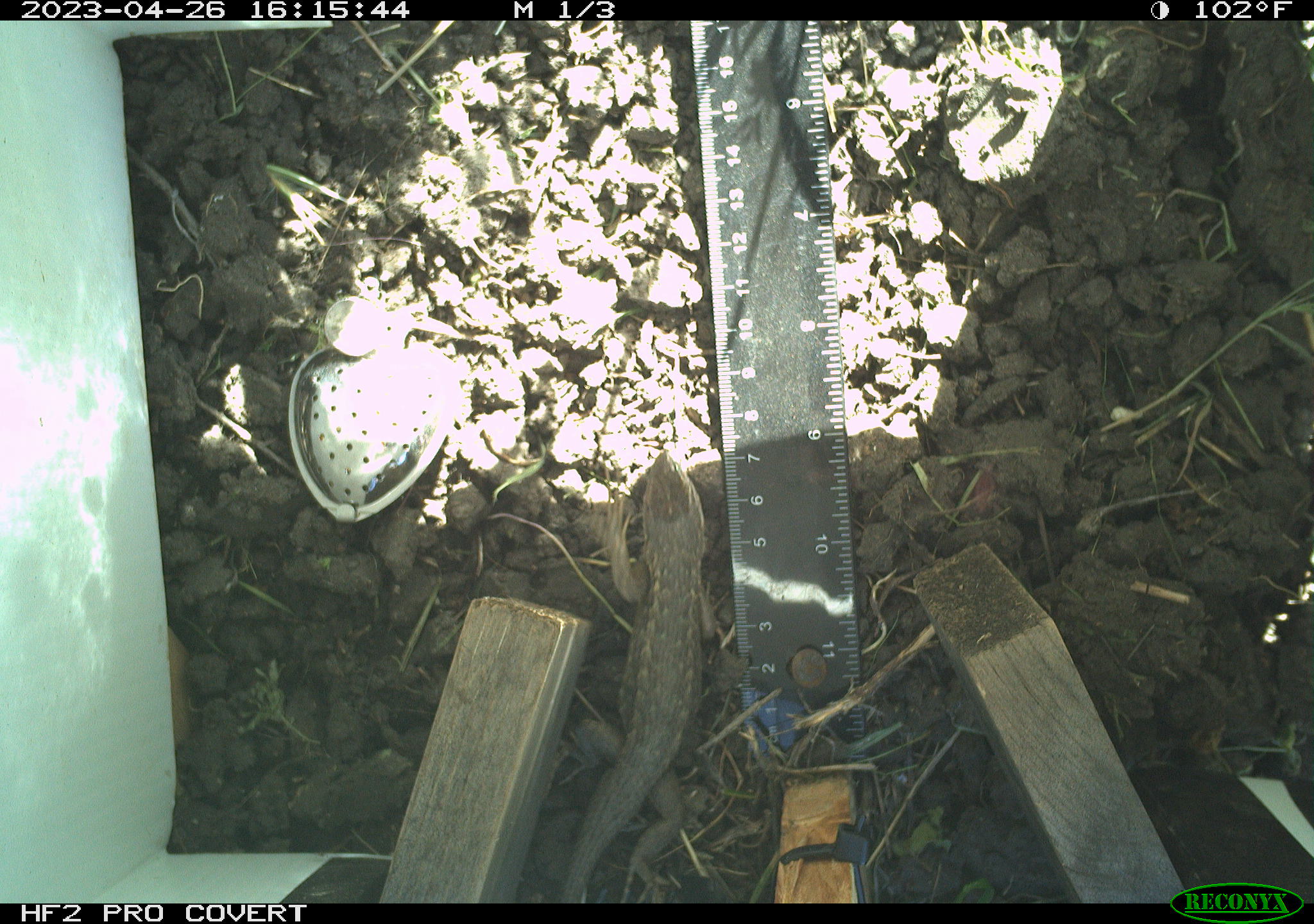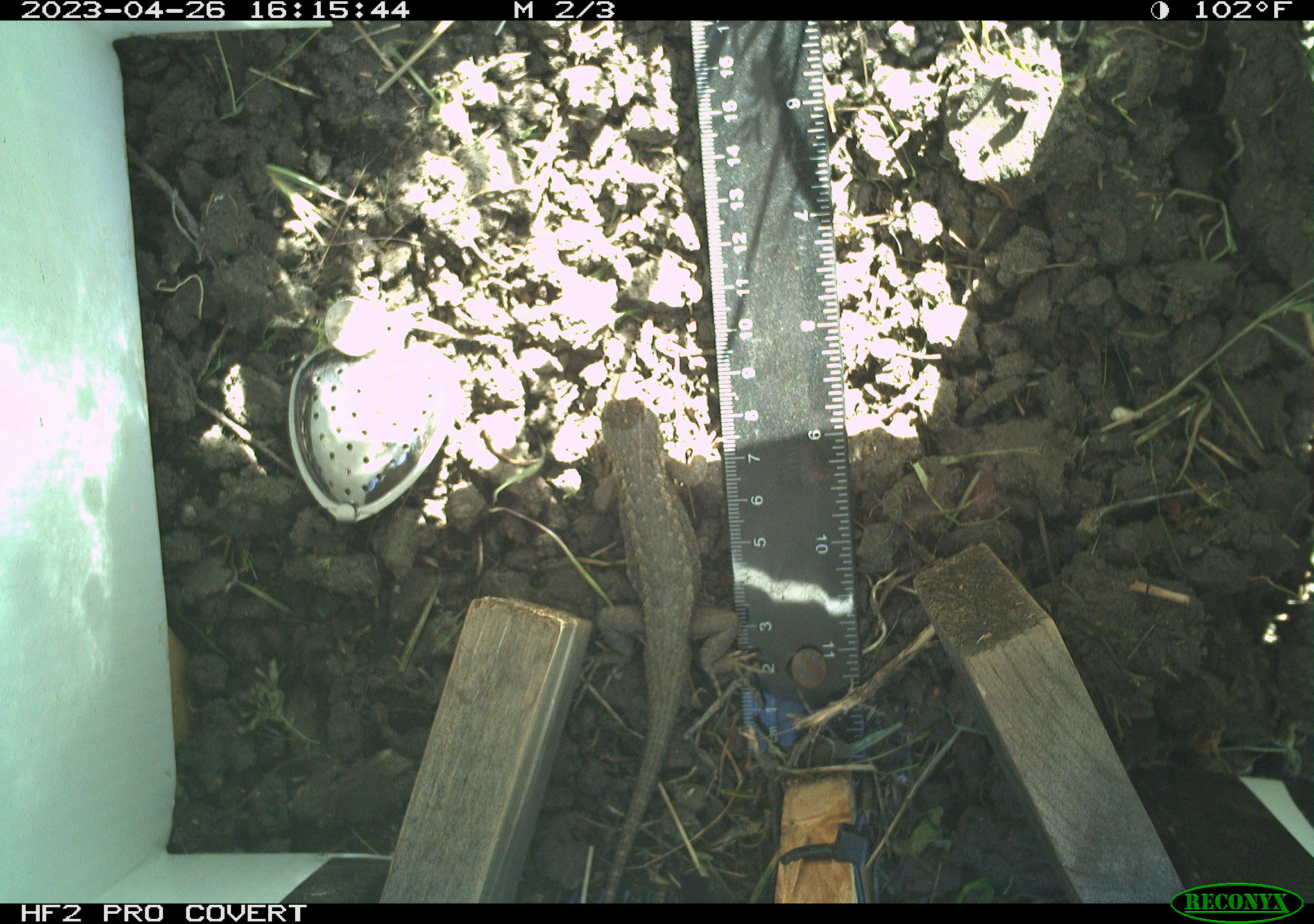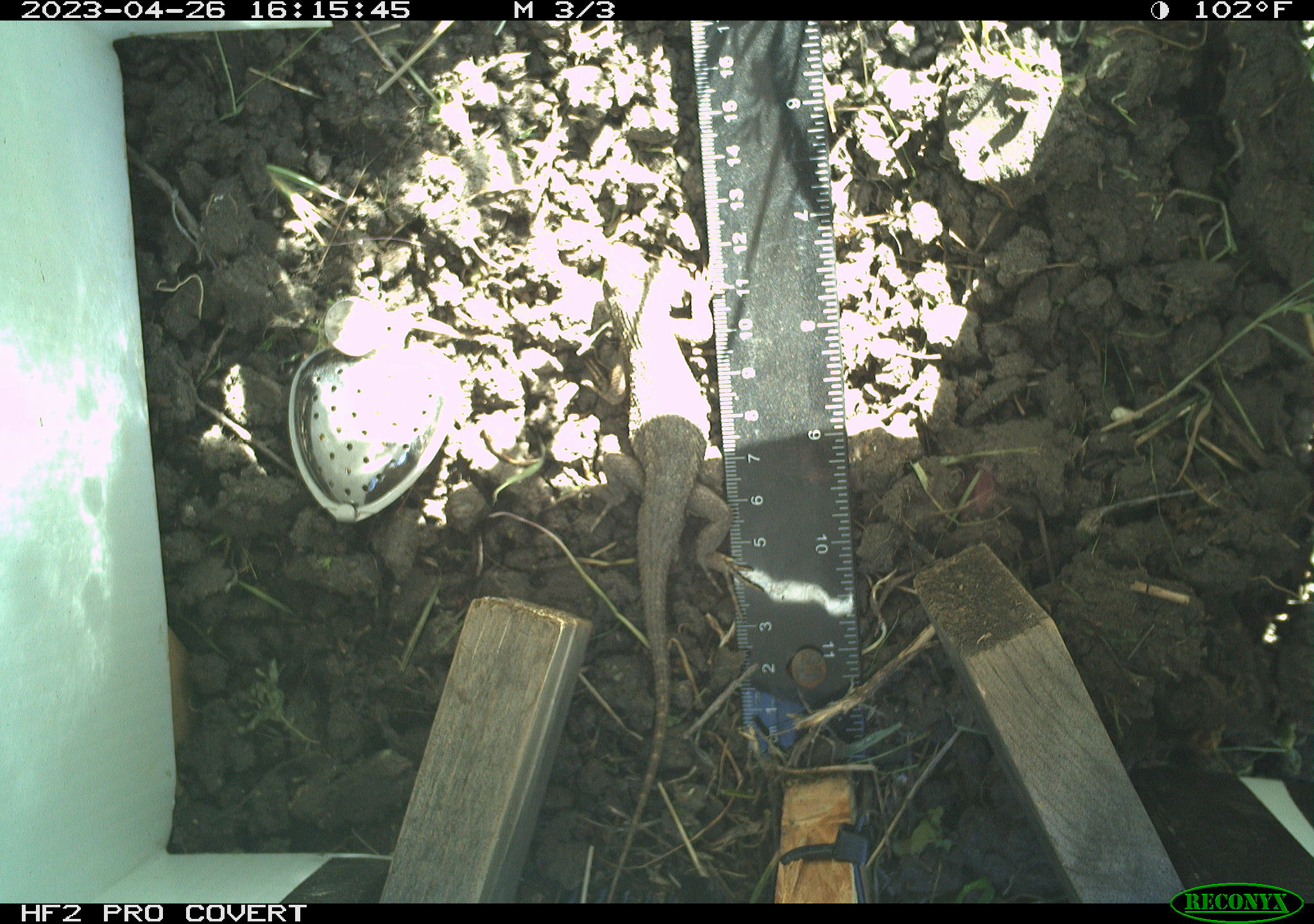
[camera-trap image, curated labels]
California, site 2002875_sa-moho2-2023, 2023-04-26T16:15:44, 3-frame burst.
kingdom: Animalia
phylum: Chordata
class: Reptilia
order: Squamata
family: Phrynosomatidae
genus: Sceloporus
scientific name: Sceloporus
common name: spiny lizards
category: sceloporus species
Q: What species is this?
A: Sceloporus species (spiny lizards) (Sceloporus).